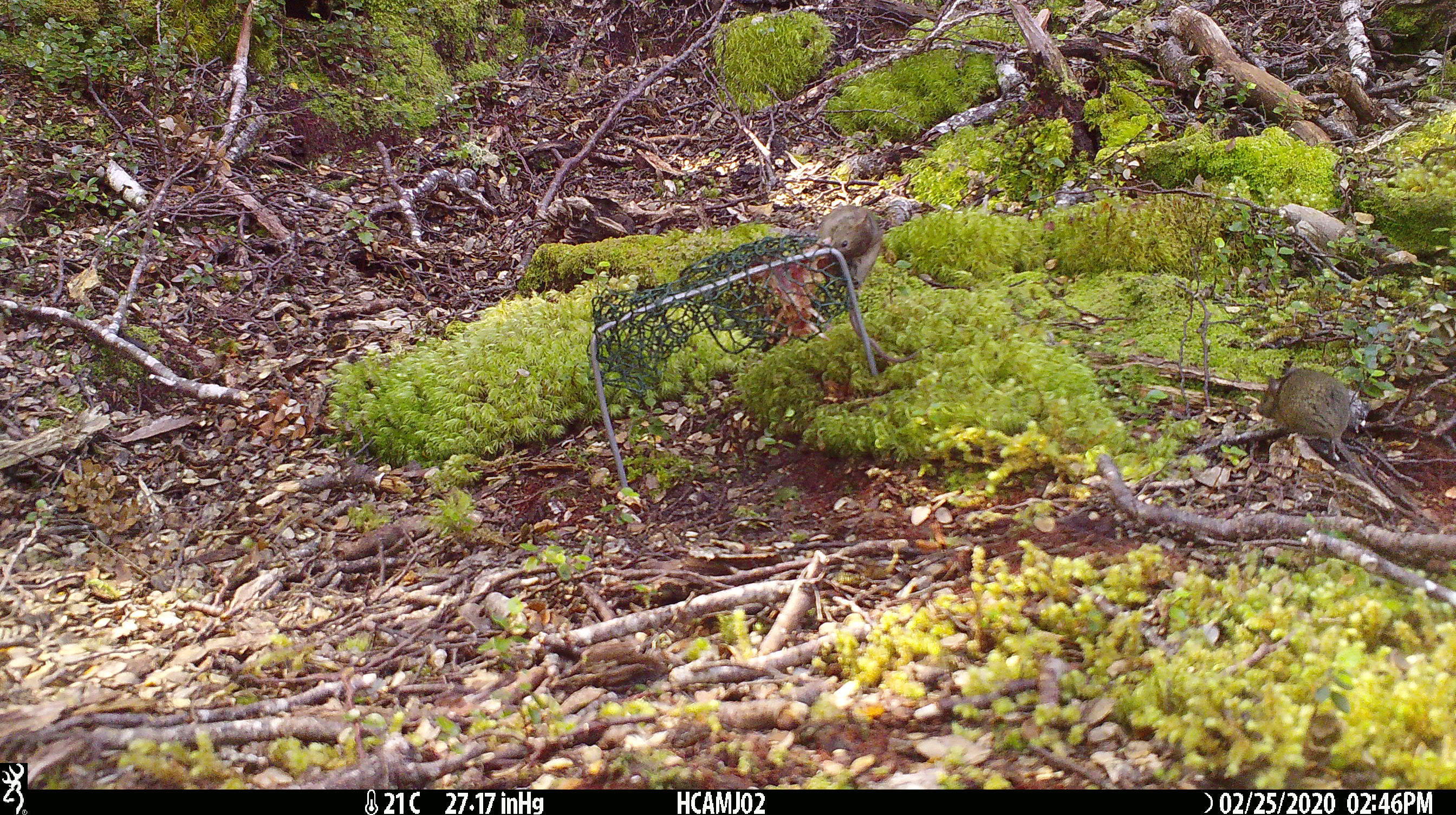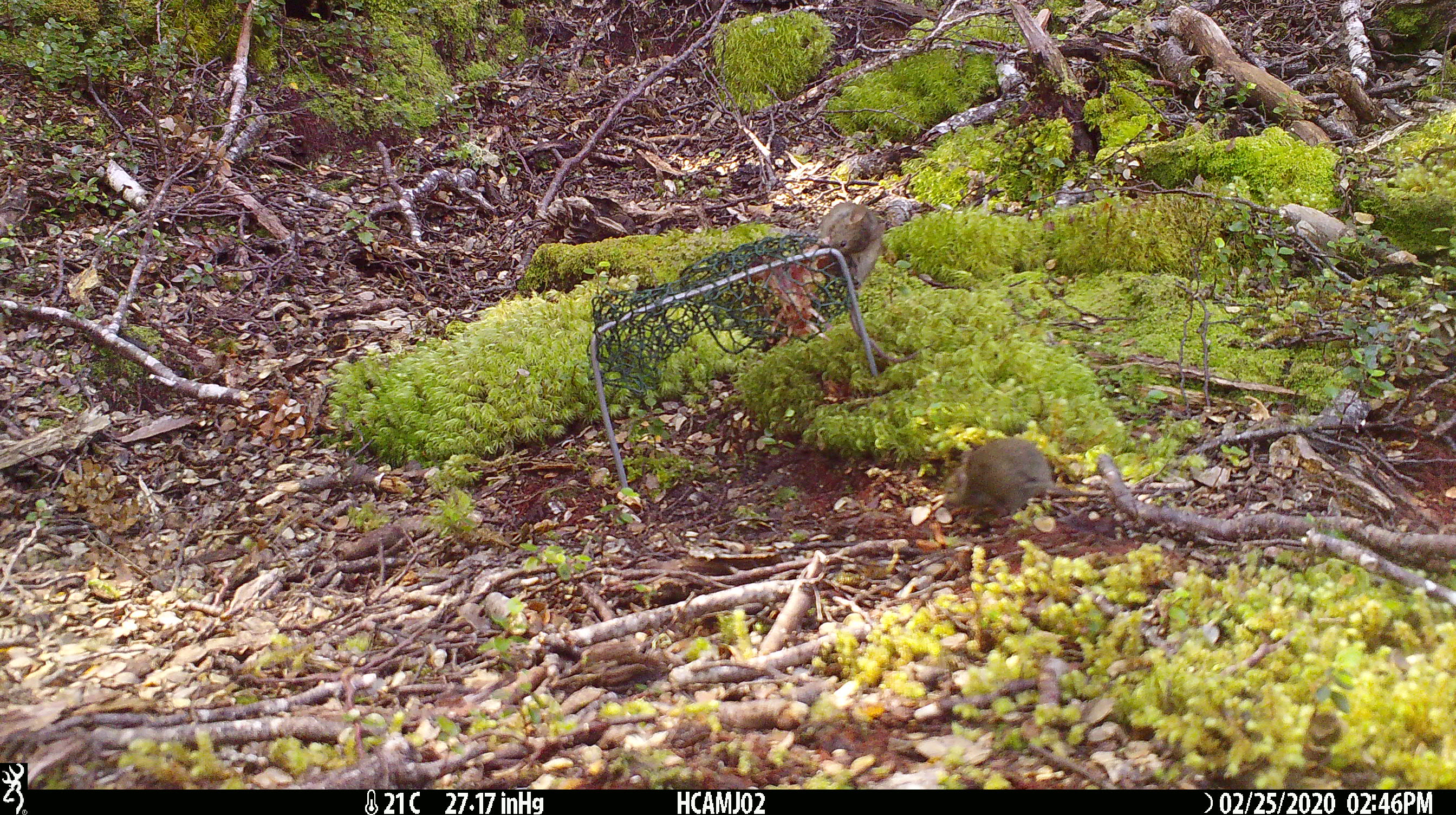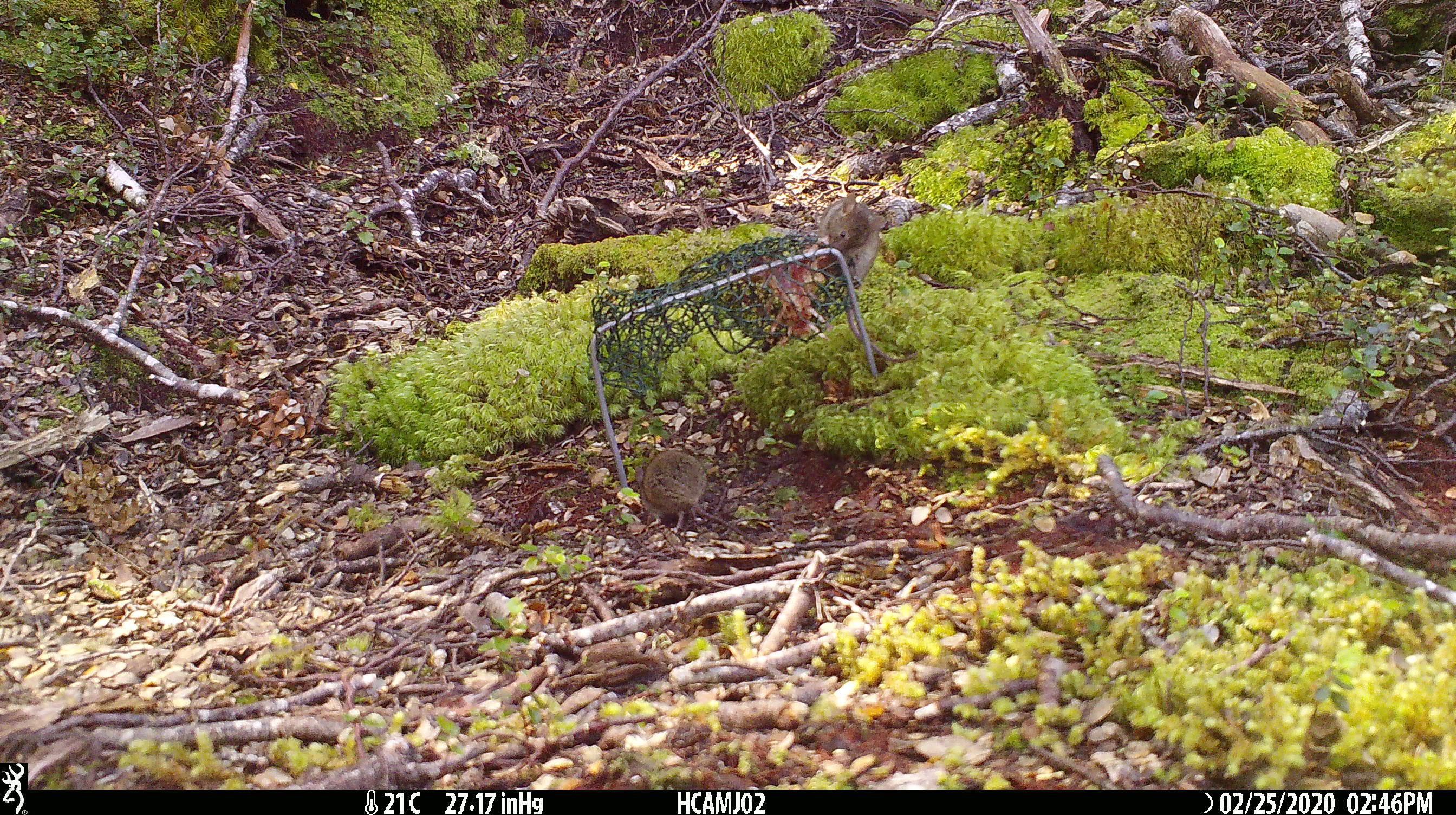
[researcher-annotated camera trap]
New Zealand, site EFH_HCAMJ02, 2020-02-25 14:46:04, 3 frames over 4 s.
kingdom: Animalia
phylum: Chordata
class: Mammalia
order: Rodentia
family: Muridae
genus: Mus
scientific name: Mus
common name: mouse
Mouse (Mus).